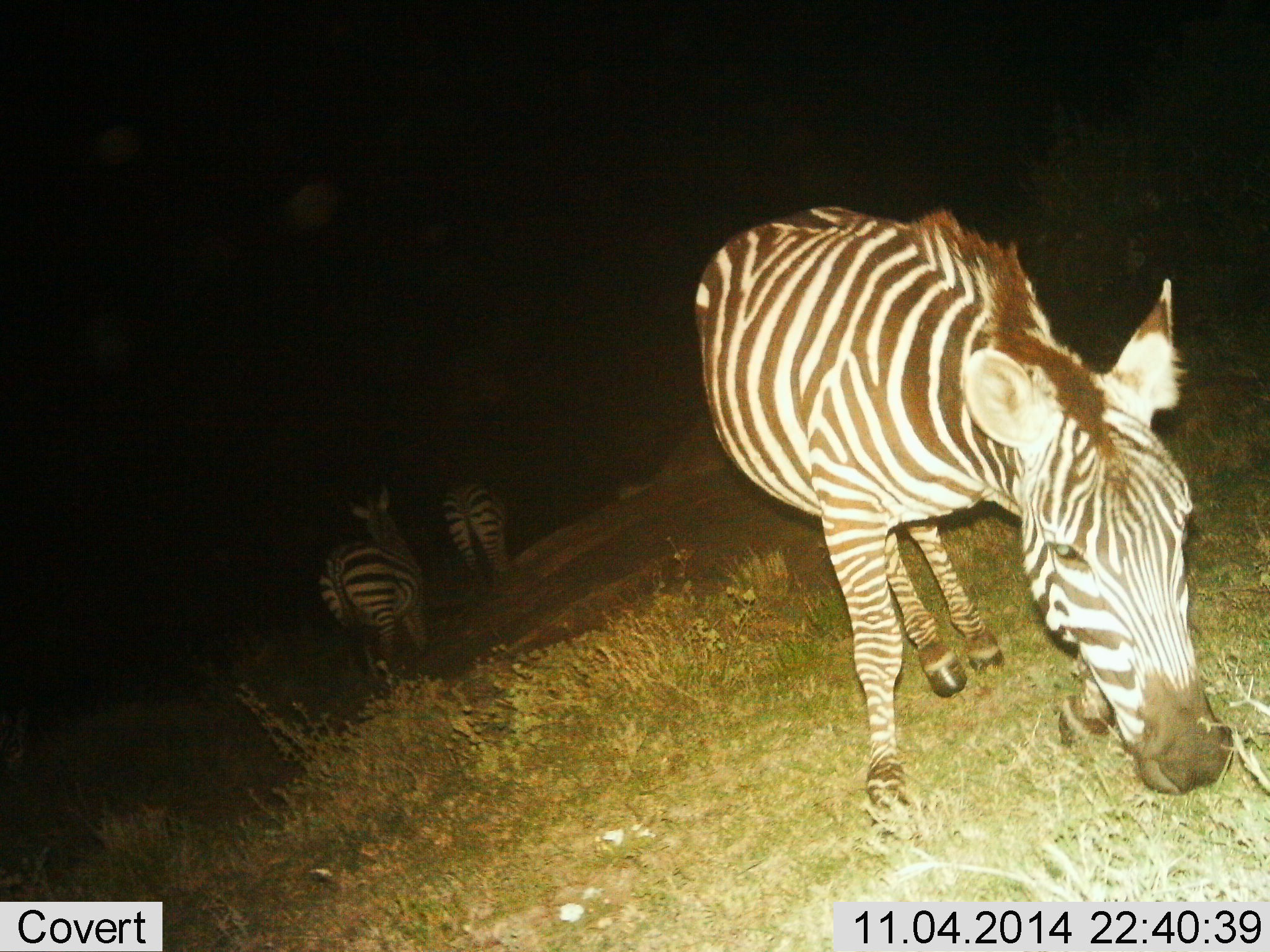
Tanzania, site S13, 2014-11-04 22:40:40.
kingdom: Animalia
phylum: Chordata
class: Mammalia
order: Perissodactyla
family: Equidae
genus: Equus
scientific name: Equus quagga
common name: plains zebra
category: zebra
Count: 3.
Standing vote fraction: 40%.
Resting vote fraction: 10%.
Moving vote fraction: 50%.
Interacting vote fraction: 0%.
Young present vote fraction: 0%.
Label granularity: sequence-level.